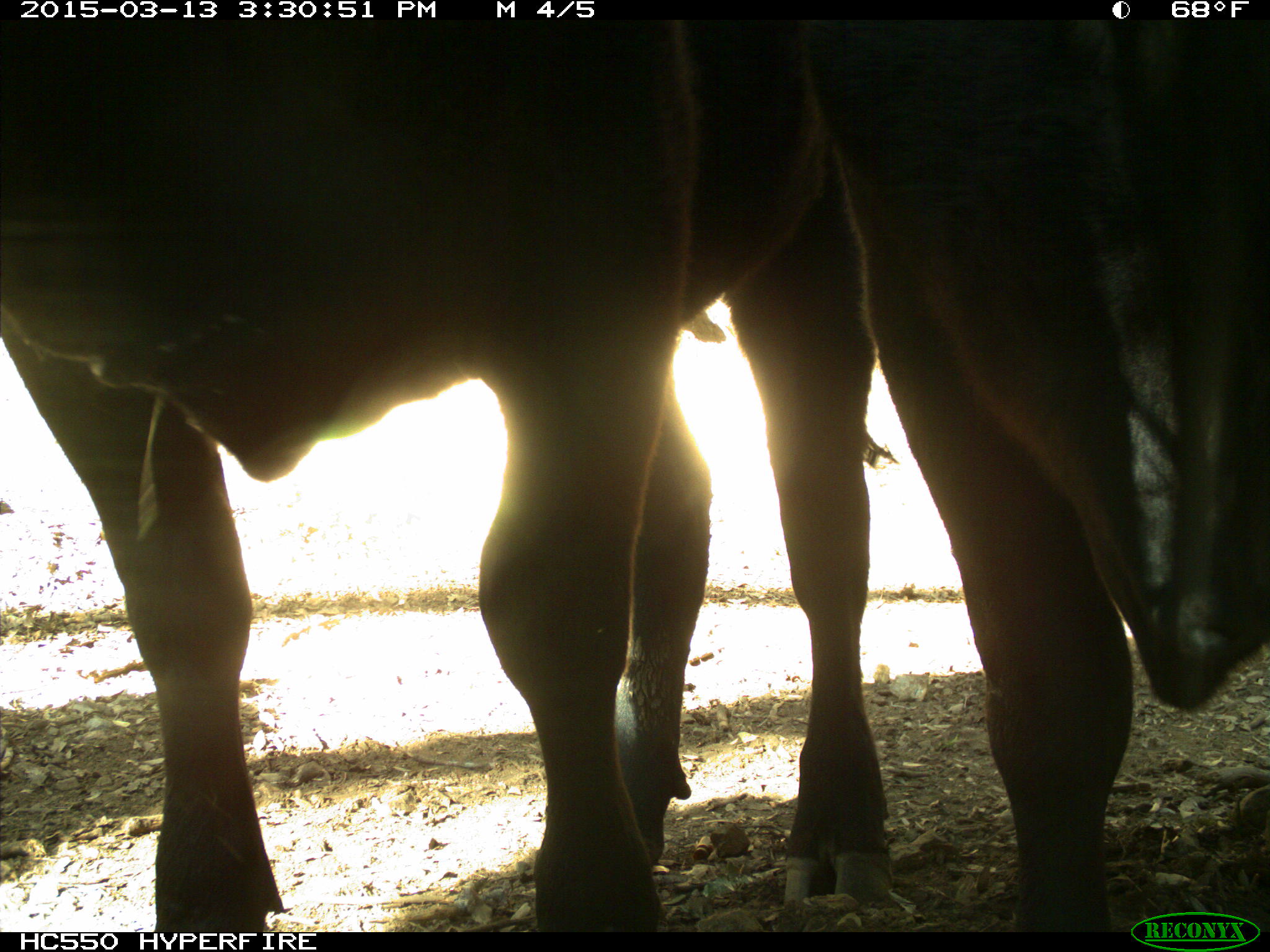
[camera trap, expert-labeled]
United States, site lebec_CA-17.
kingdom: Animalia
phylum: Chordata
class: Mammalia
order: Artiodactyla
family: Bovidae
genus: Bos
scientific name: Bos taurus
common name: domestic cow